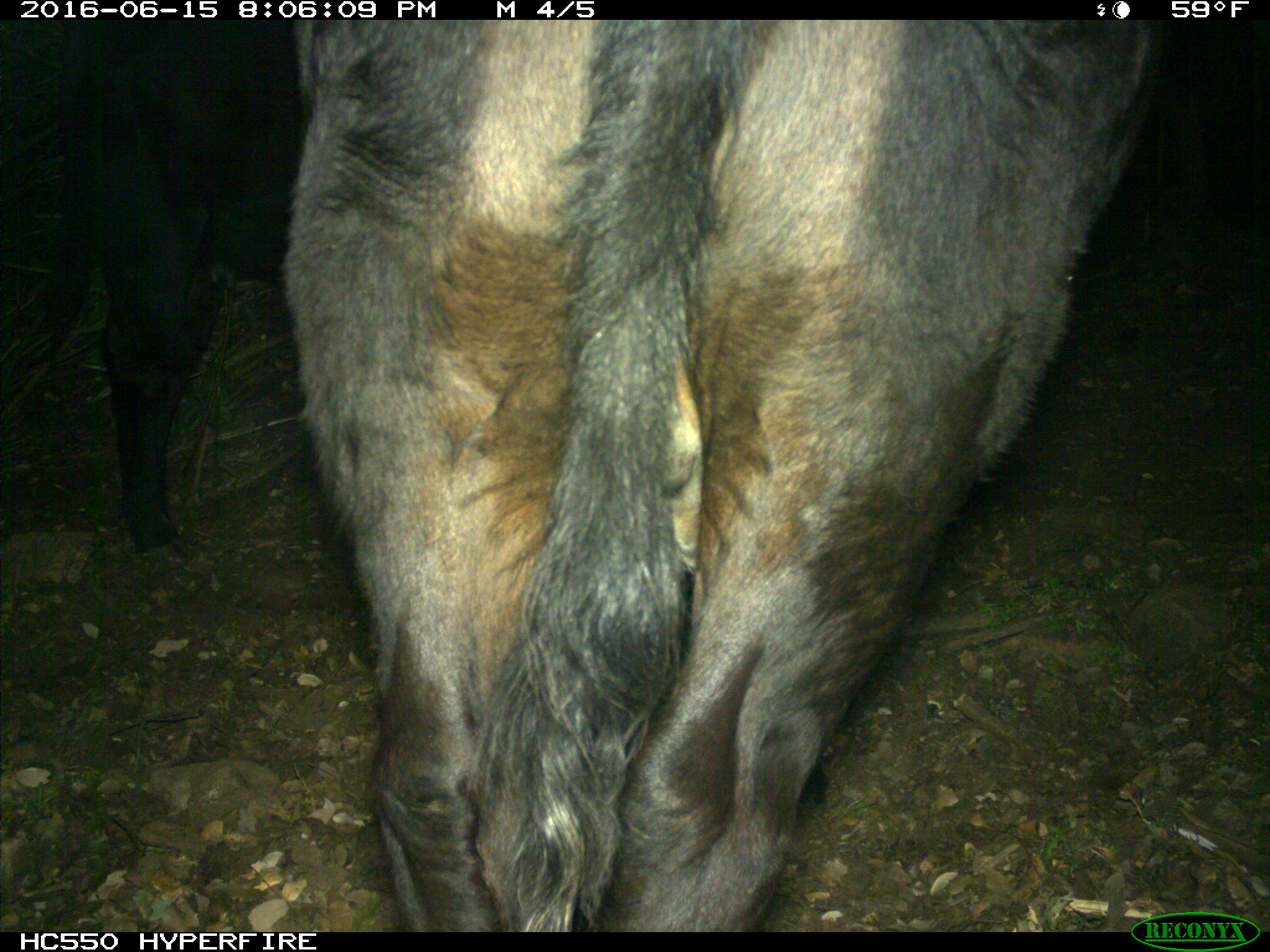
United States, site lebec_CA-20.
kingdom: Animalia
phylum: Chordata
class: Mammalia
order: Artiodactyla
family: Bovidae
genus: Bos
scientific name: Bos taurus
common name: domestic cow